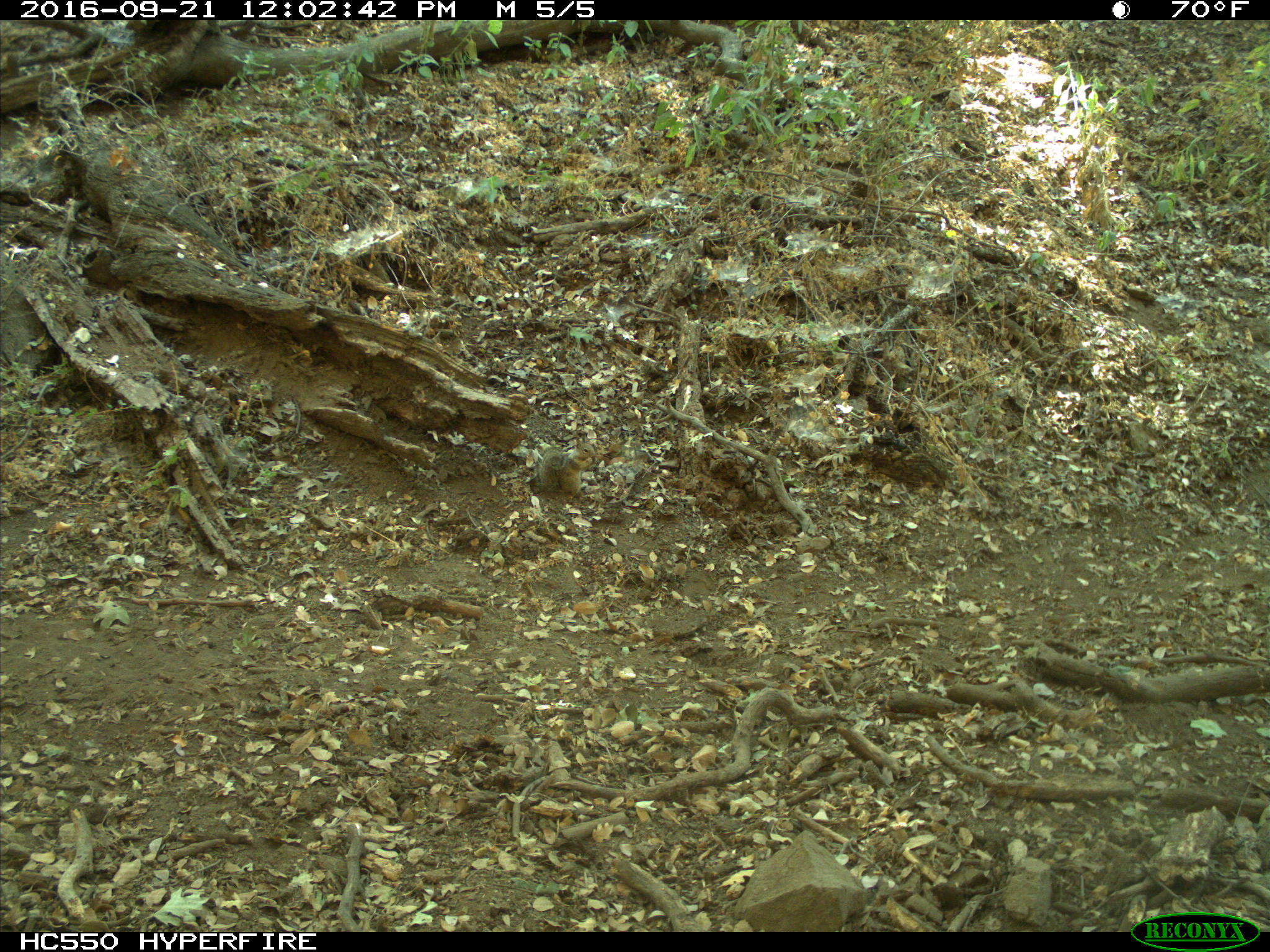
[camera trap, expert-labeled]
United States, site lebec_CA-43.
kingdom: Animalia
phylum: Chordata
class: Mammalia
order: Rodentia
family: Sciuridae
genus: Otospermophilus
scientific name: Otospermophilus beecheyi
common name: california ground squirrel